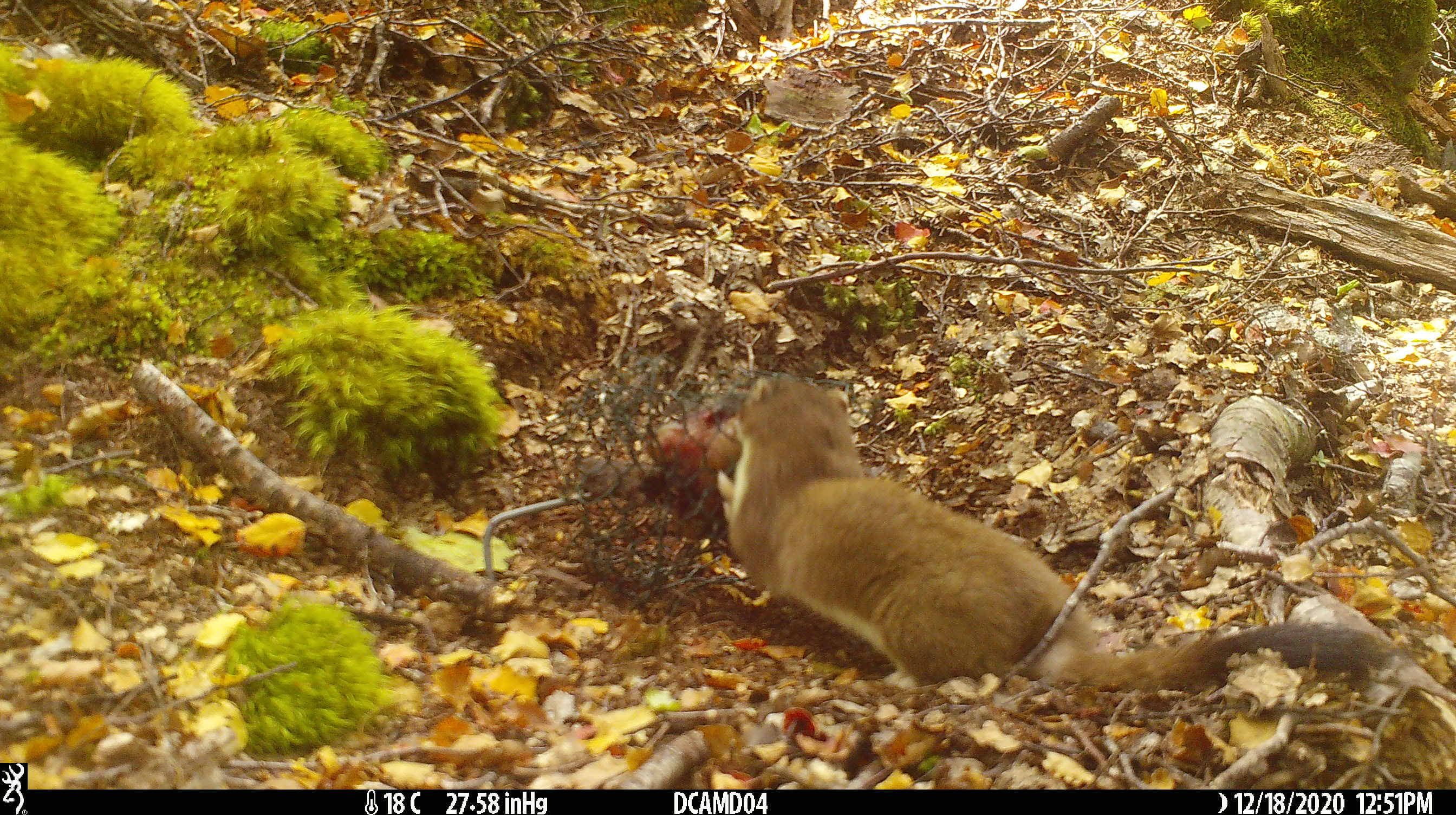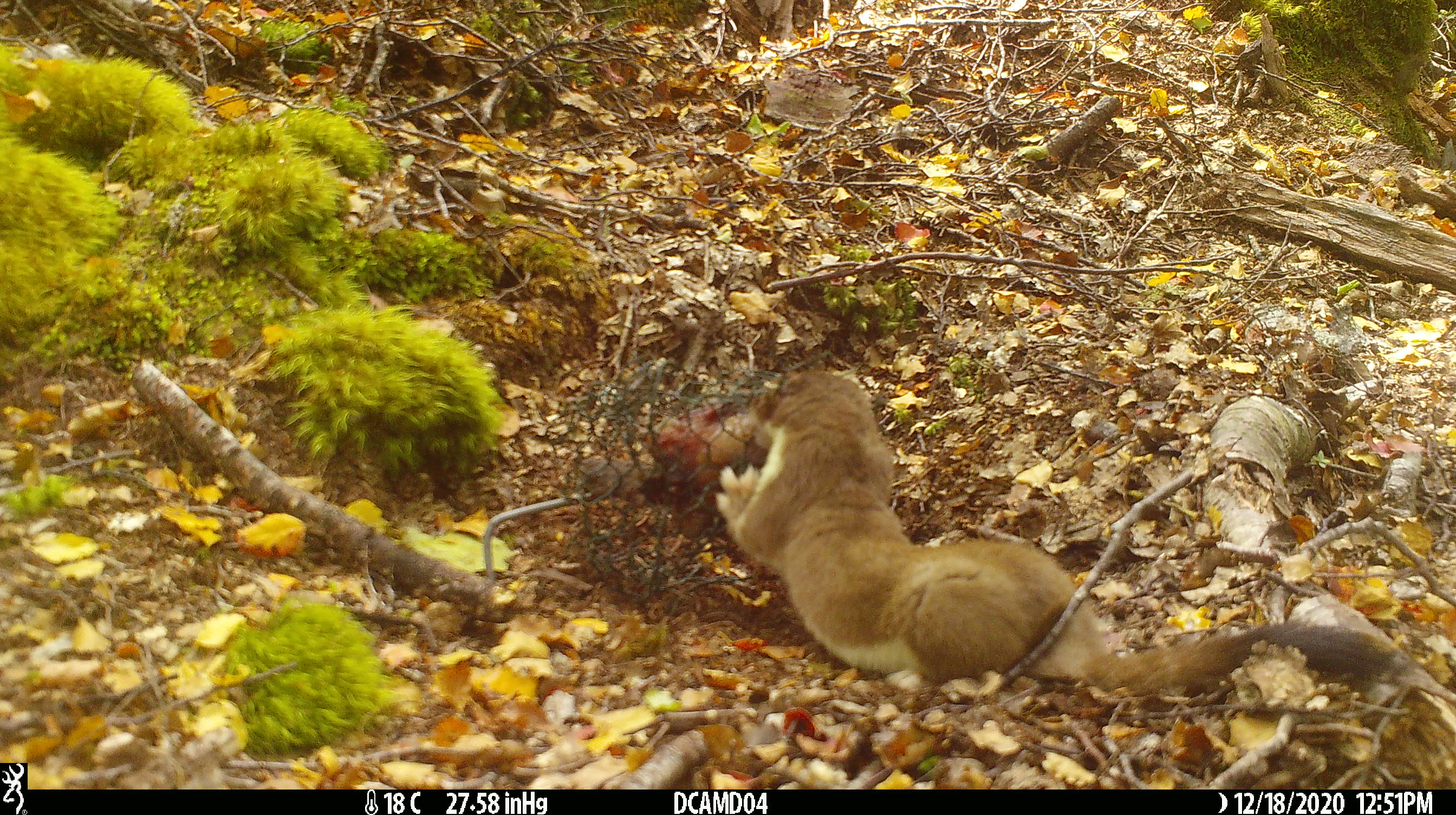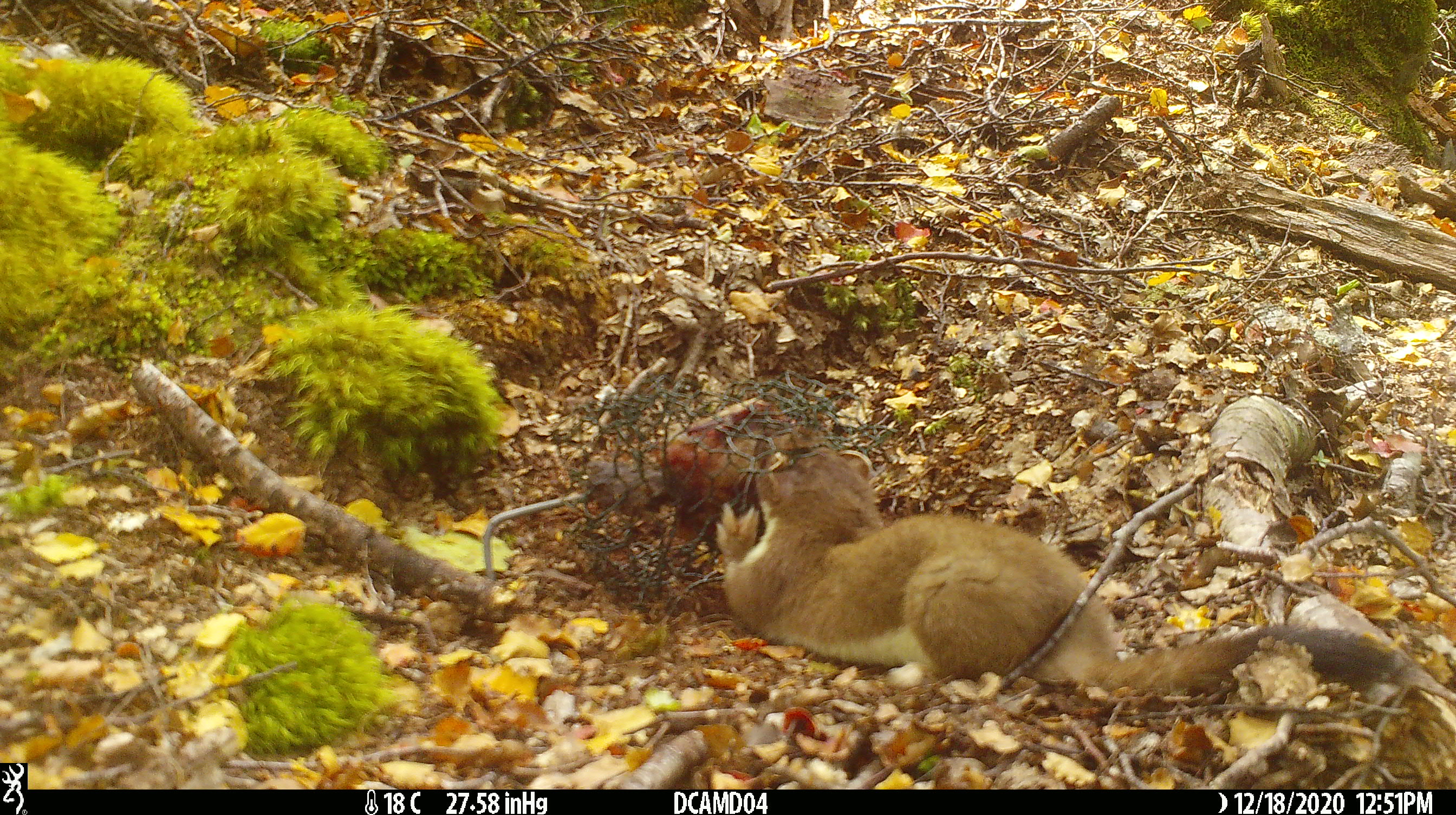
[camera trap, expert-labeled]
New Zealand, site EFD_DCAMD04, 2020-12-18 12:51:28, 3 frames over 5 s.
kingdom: Animalia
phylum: Chordata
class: Mammalia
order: Carnivora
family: Mustelidae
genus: Mustela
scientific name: Mustela erminea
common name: stoat